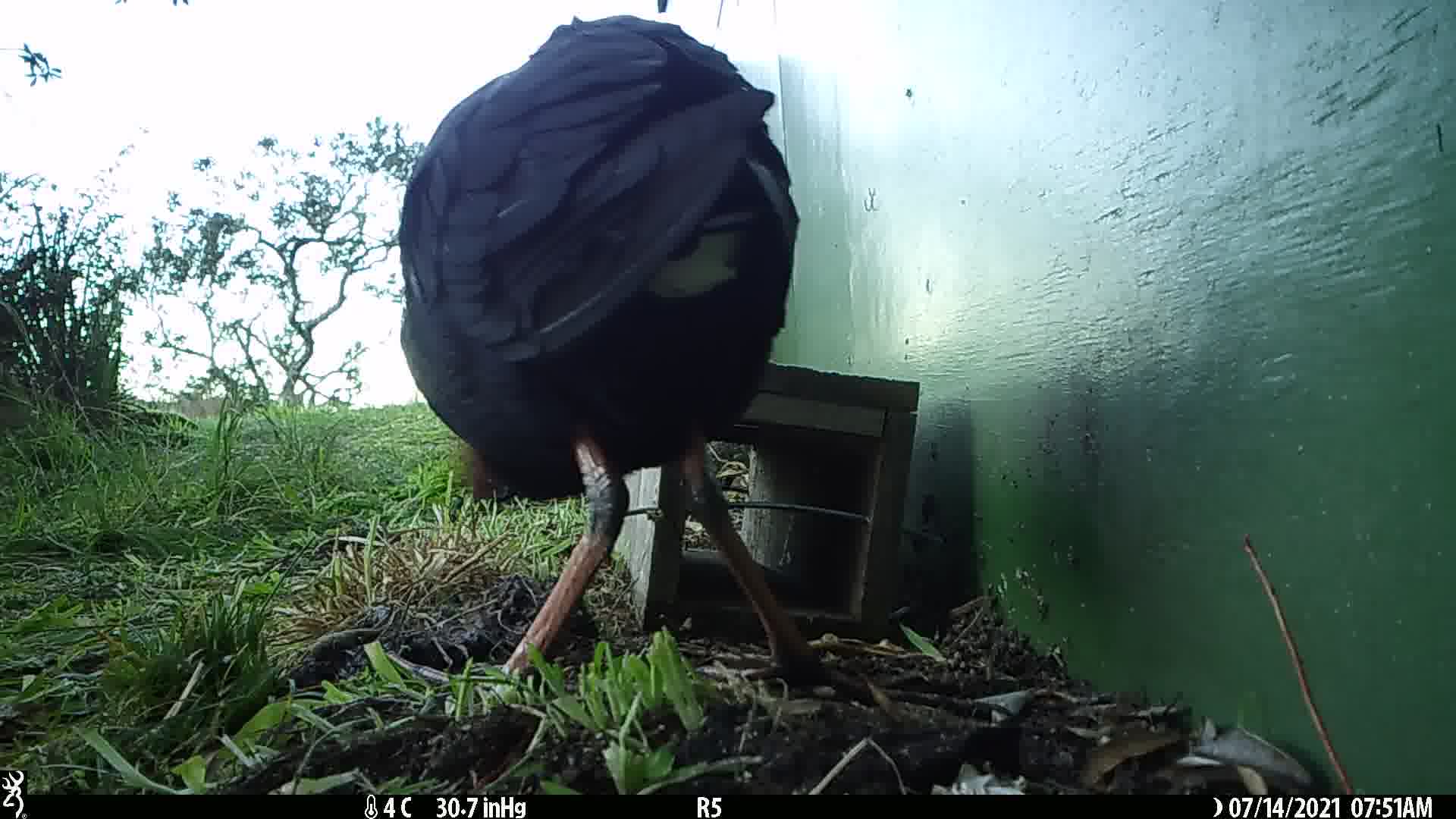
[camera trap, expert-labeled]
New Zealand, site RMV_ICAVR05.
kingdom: Animalia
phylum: Chordata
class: Aves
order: Gruiformes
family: Rallidae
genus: Porphyrio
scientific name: Porphyrio melanotus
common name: australasian swamphen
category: pukeko